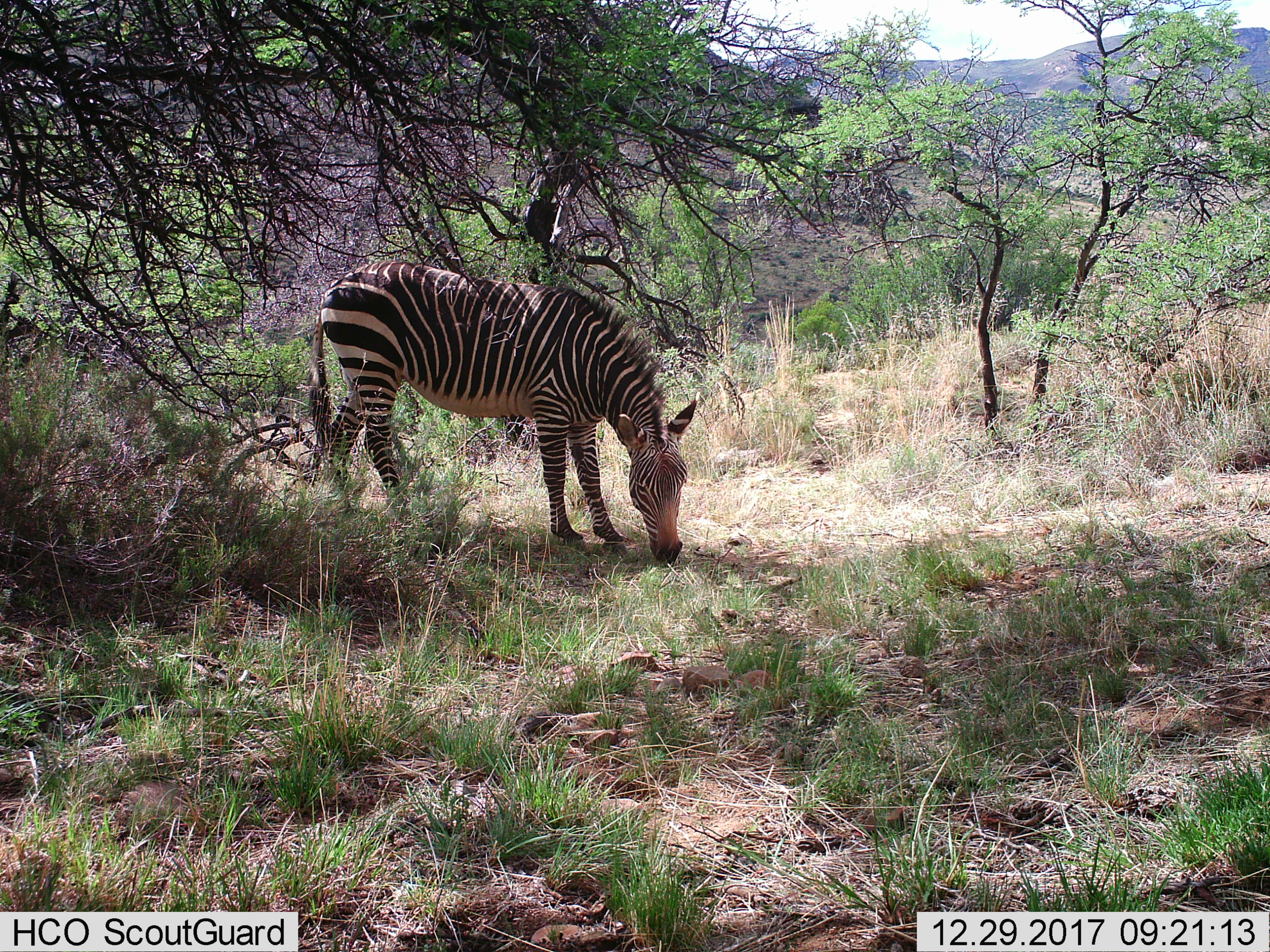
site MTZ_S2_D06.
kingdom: Animalia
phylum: Chordata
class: Mammalia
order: Perissodactyla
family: Equidae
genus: Equus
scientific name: Equus zebra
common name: mountain zebra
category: zebramountain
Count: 1.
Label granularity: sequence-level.